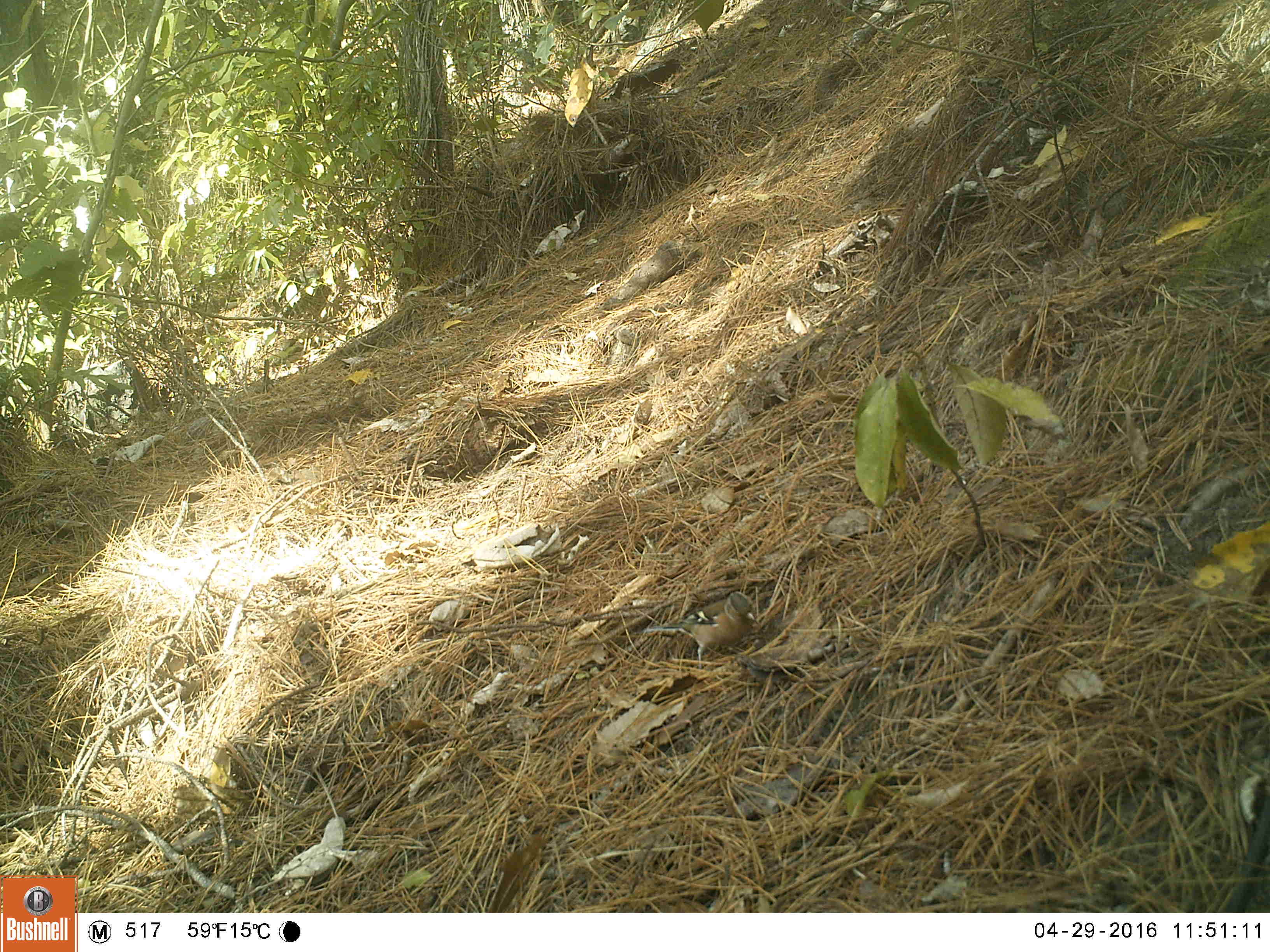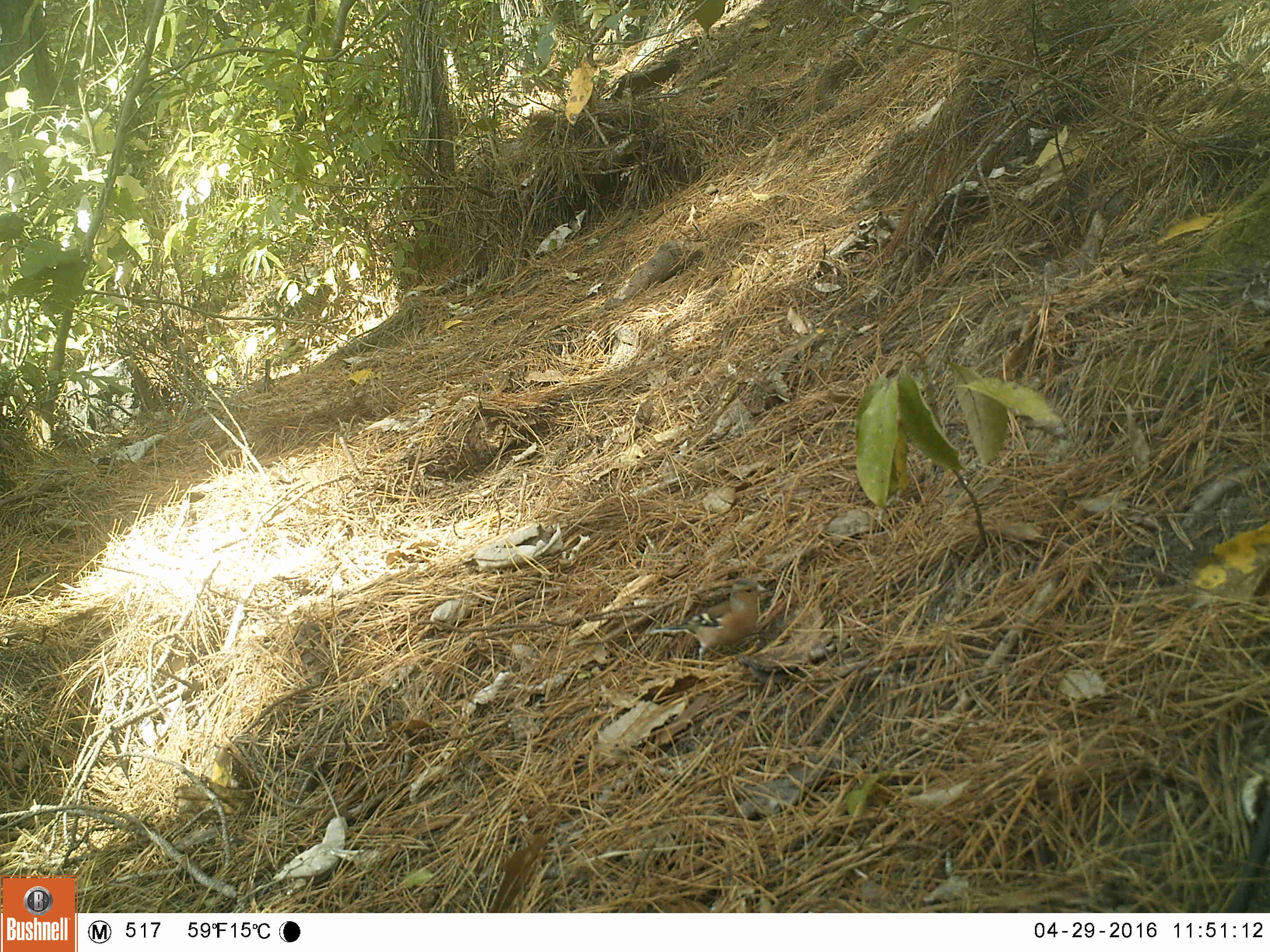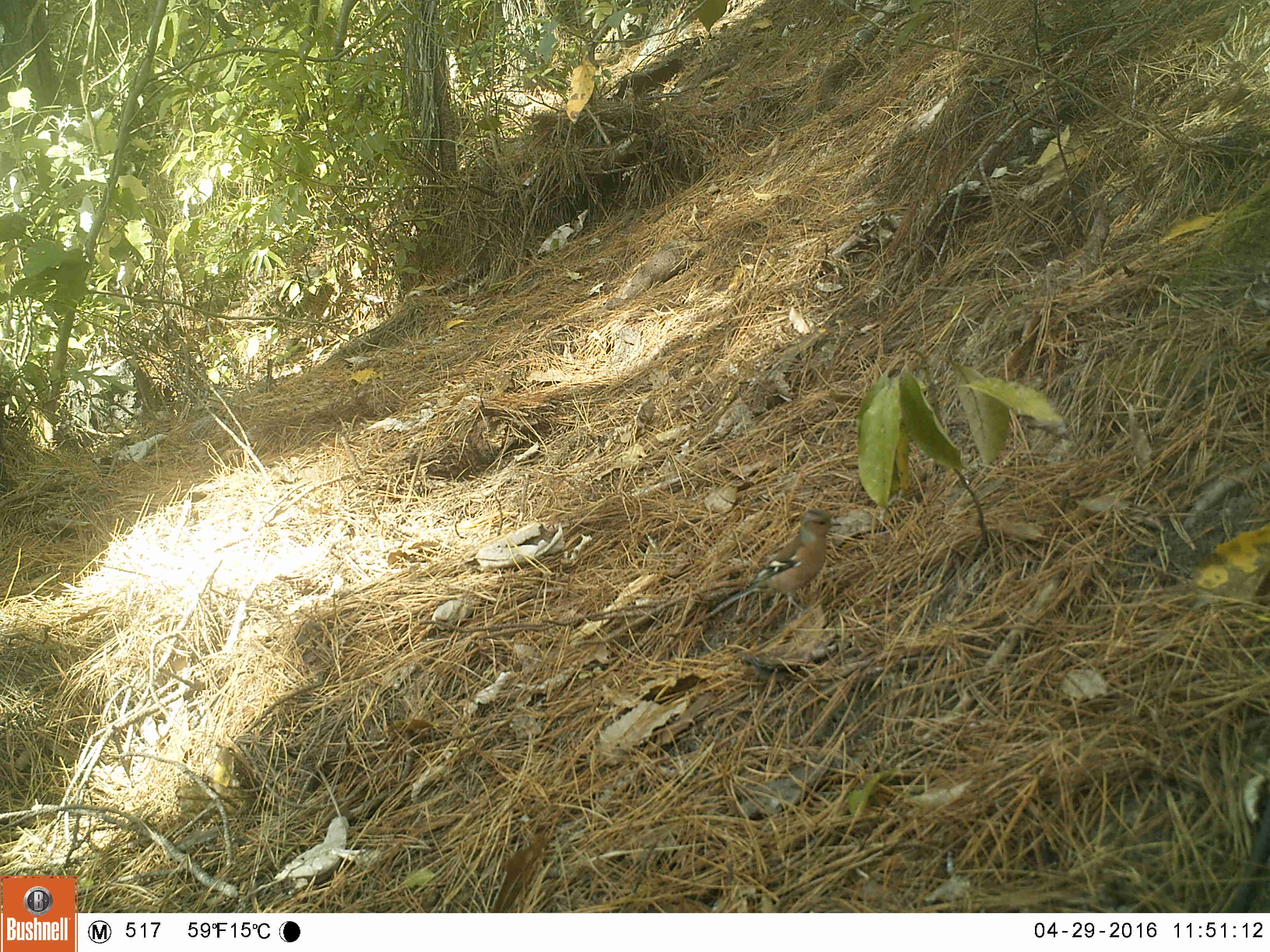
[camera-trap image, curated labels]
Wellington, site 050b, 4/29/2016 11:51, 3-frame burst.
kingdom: Animalia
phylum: Chordata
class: Aves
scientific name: Aves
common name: bird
Bird (Aves).